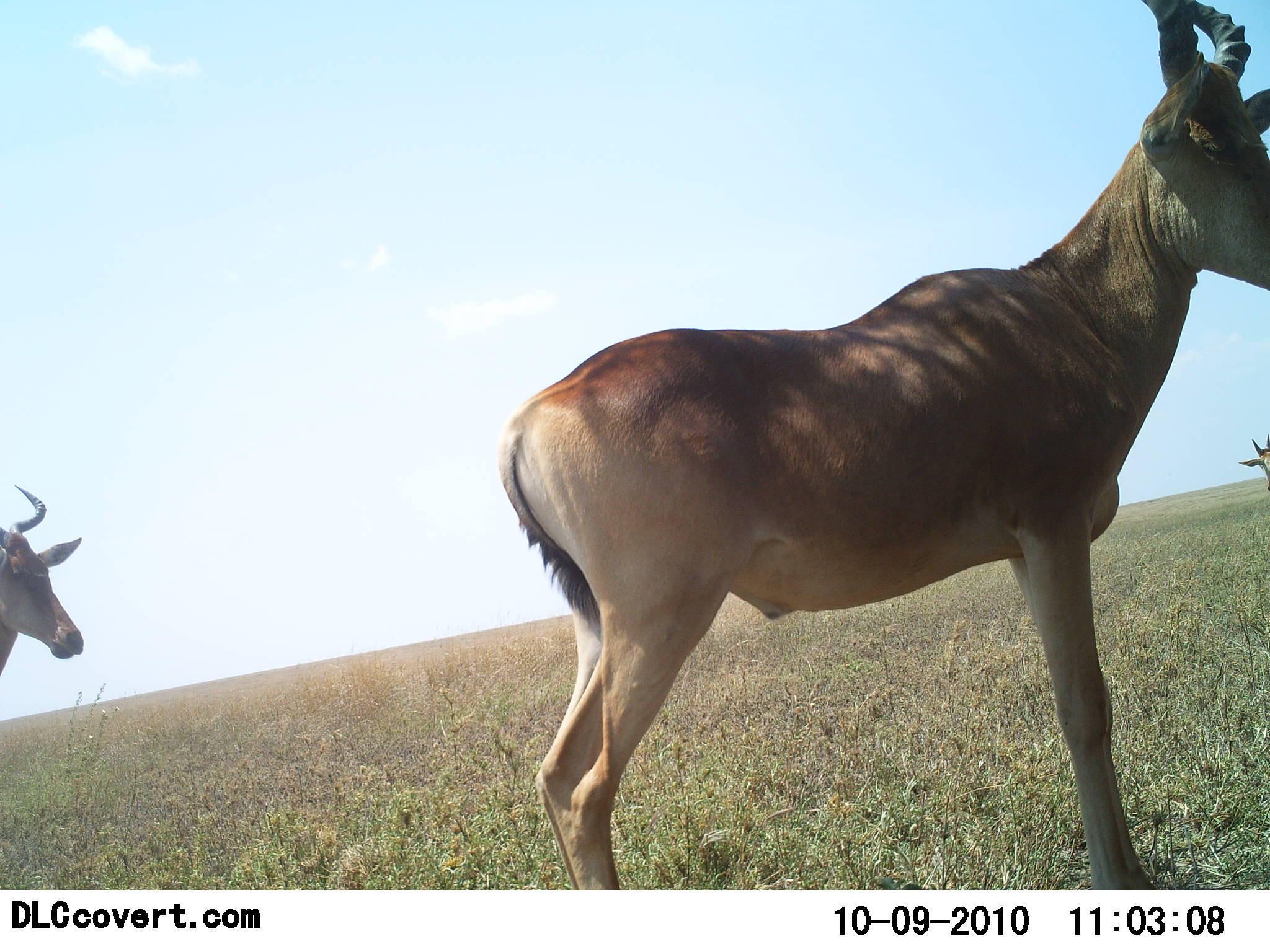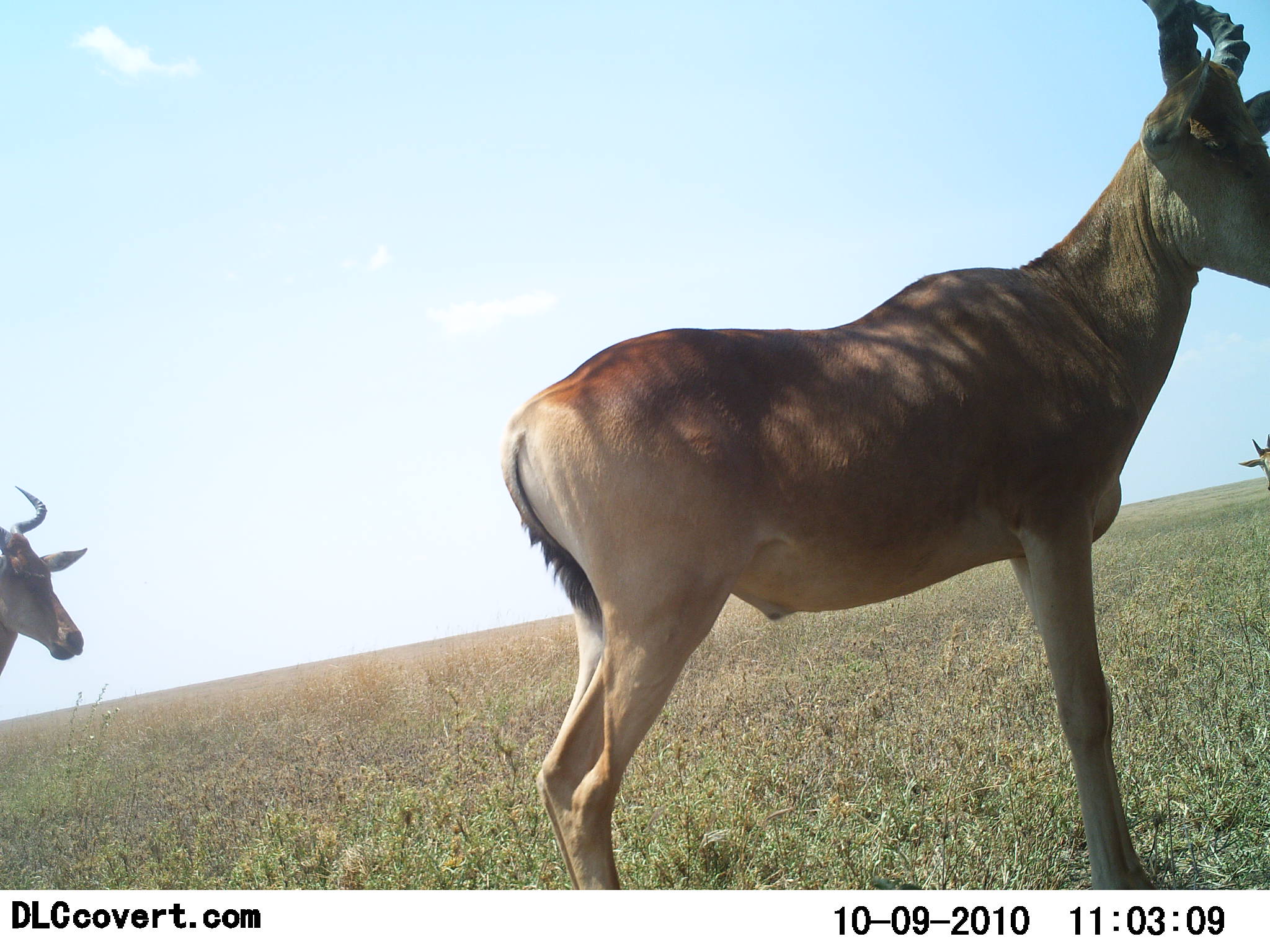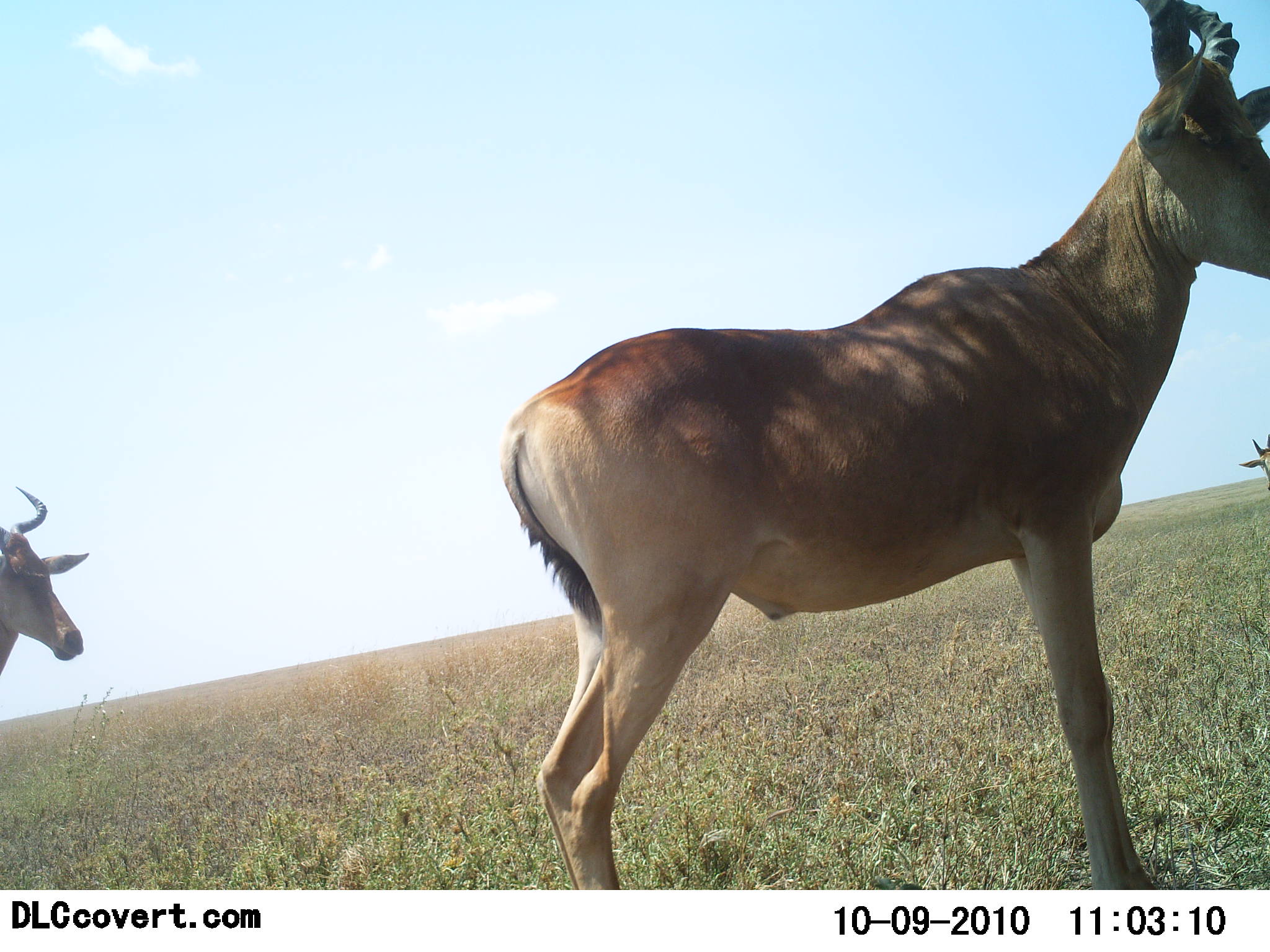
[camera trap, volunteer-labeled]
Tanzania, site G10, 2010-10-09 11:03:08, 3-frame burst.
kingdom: Animalia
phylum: Chordata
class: Mammalia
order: Artiodactyla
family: Bovidae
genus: Alcelaphus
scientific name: Alcelaphus buselaphus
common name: hartebeest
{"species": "hartebeest (Alcelaphus buselaphus)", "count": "3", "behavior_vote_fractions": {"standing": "100%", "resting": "0%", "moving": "0%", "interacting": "0%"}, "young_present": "0%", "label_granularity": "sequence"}